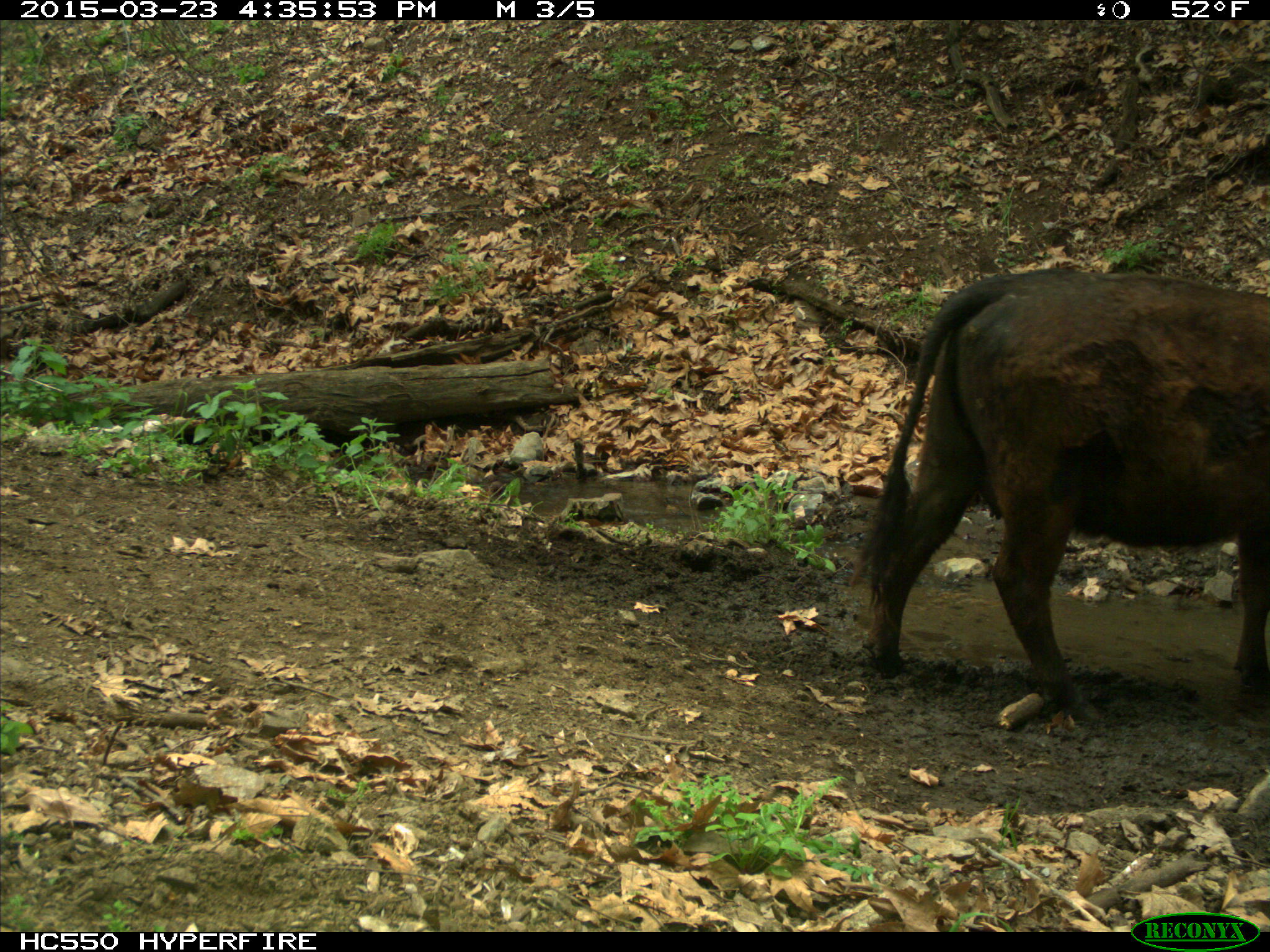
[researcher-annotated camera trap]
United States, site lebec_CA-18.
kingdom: Animalia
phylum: Chordata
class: Mammalia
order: Artiodactyla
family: Bovidae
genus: Bos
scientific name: Bos taurus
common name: domestic cow